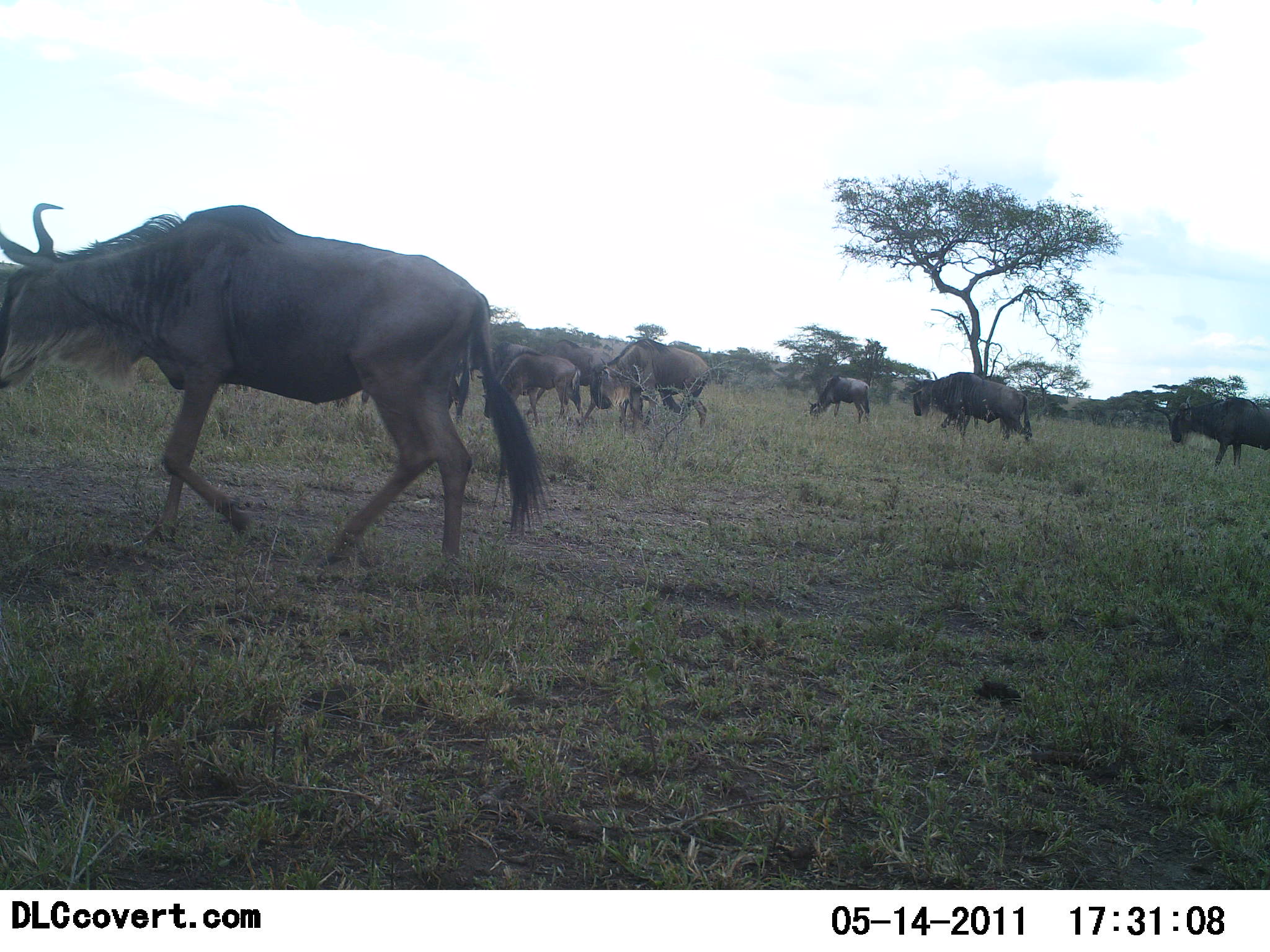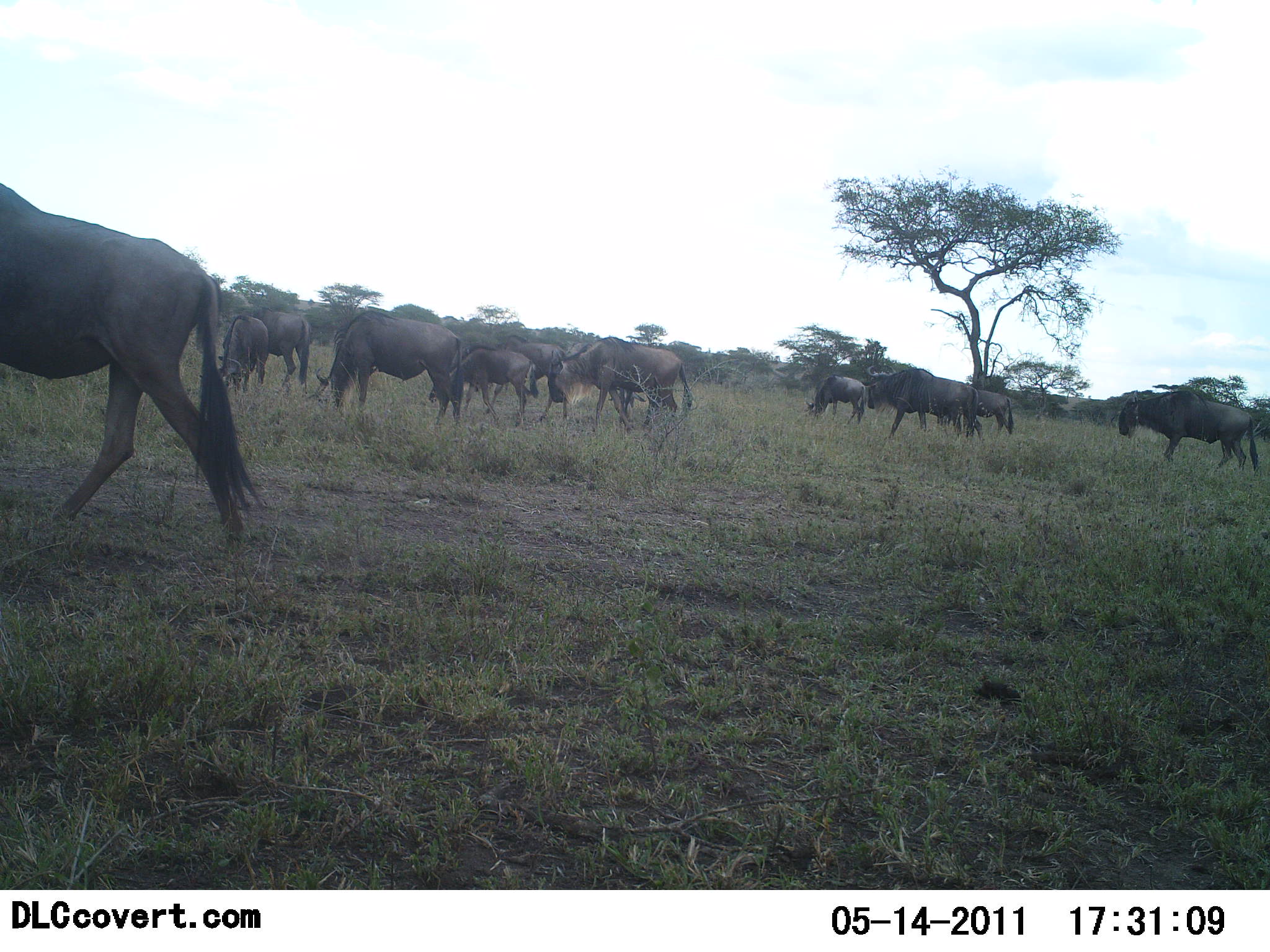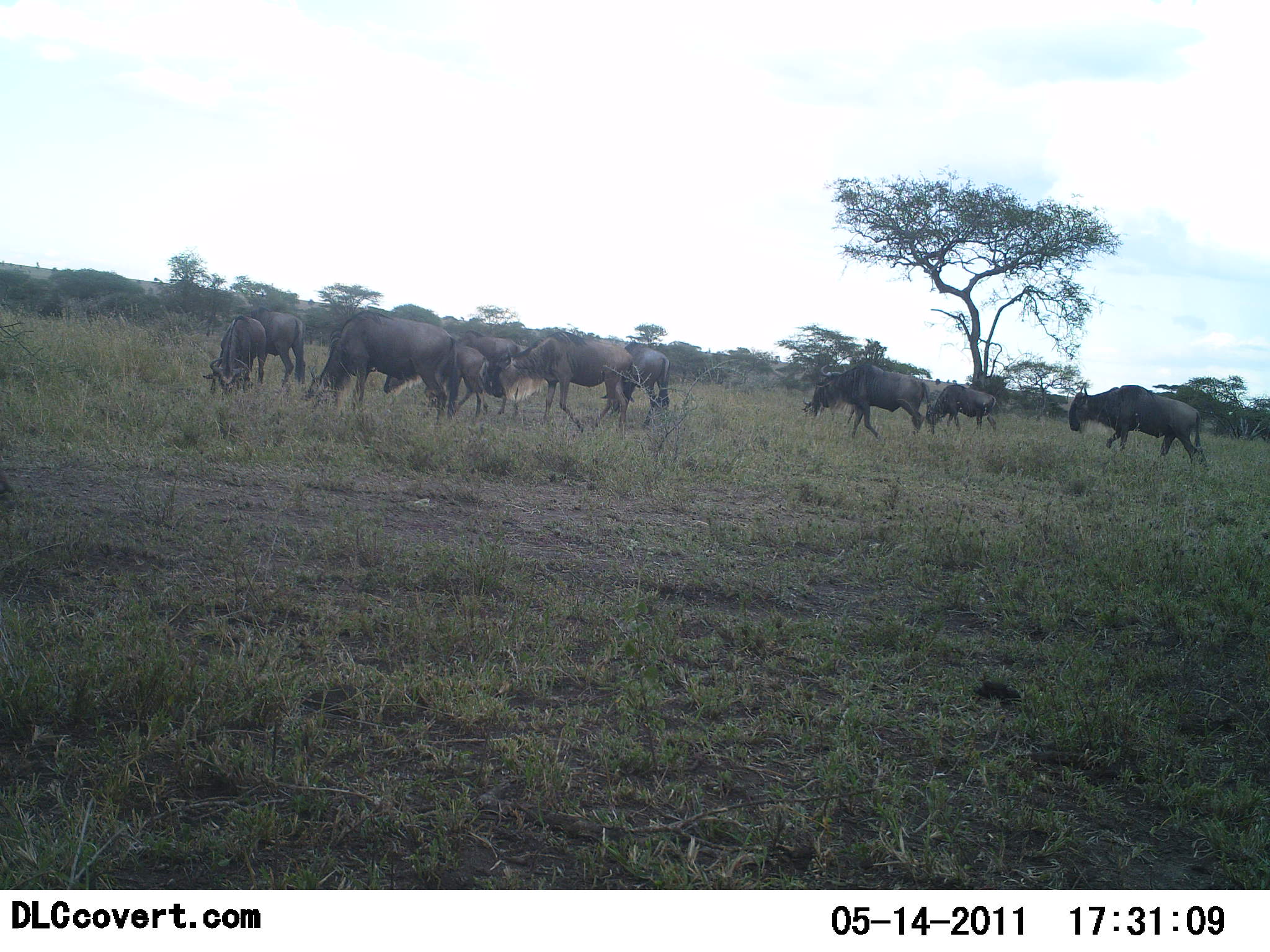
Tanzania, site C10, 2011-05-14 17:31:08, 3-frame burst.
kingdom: Animalia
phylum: Chordata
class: Mammalia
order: Artiodactyla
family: Bovidae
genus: Connochaetes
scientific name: Connochaetes taurinus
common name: blue wildebeest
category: wildebeest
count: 11-50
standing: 42%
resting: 0%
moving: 92%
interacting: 8%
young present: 8%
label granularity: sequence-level